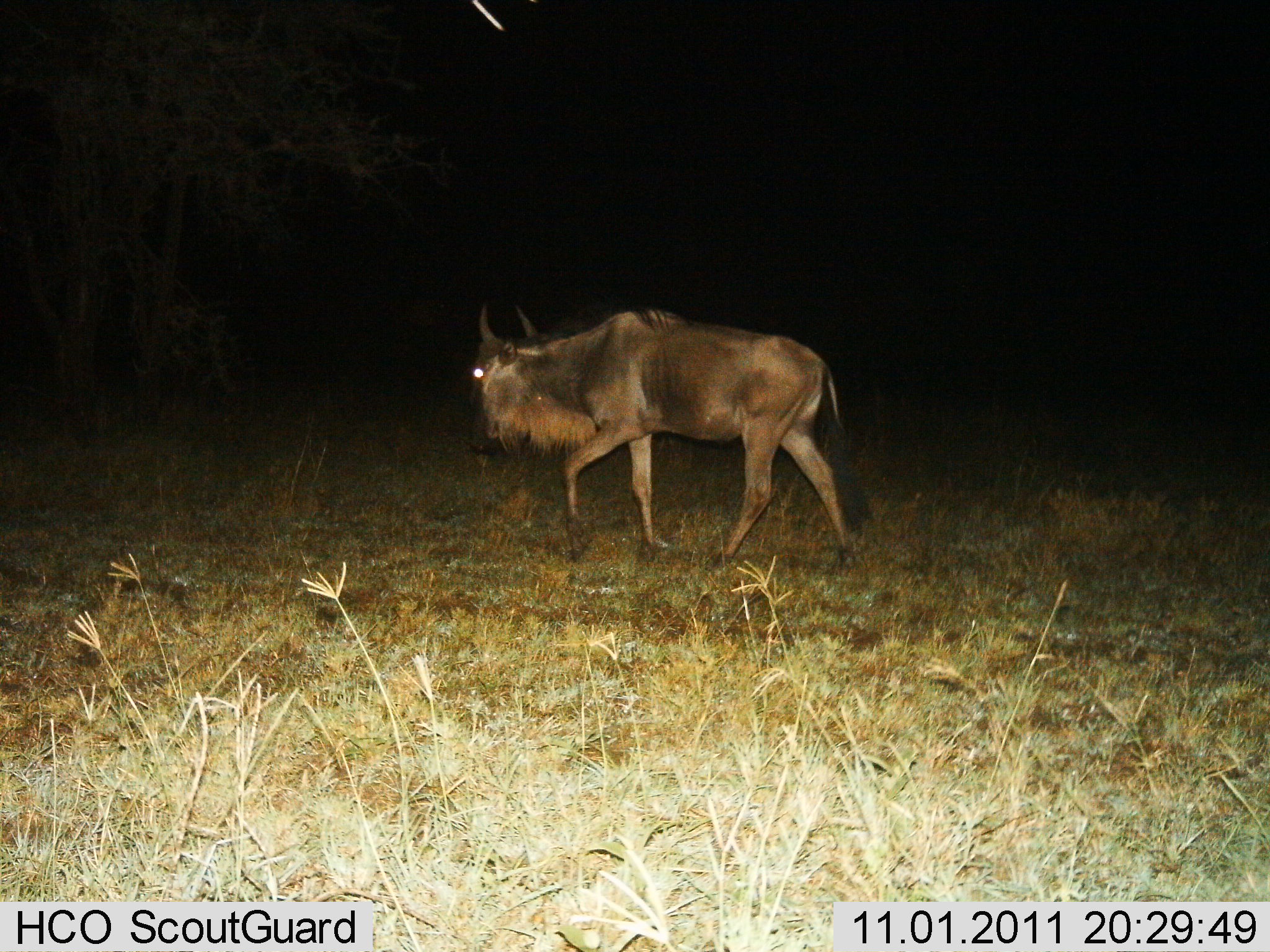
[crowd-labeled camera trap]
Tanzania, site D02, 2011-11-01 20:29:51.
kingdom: Animalia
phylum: Chordata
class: Mammalia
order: Artiodactyla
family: Bovidae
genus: Connochaetes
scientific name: Connochaetes taurinus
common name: blue wildebeest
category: wildebeest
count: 1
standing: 8%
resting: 0%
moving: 92%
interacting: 0%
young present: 0%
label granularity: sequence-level